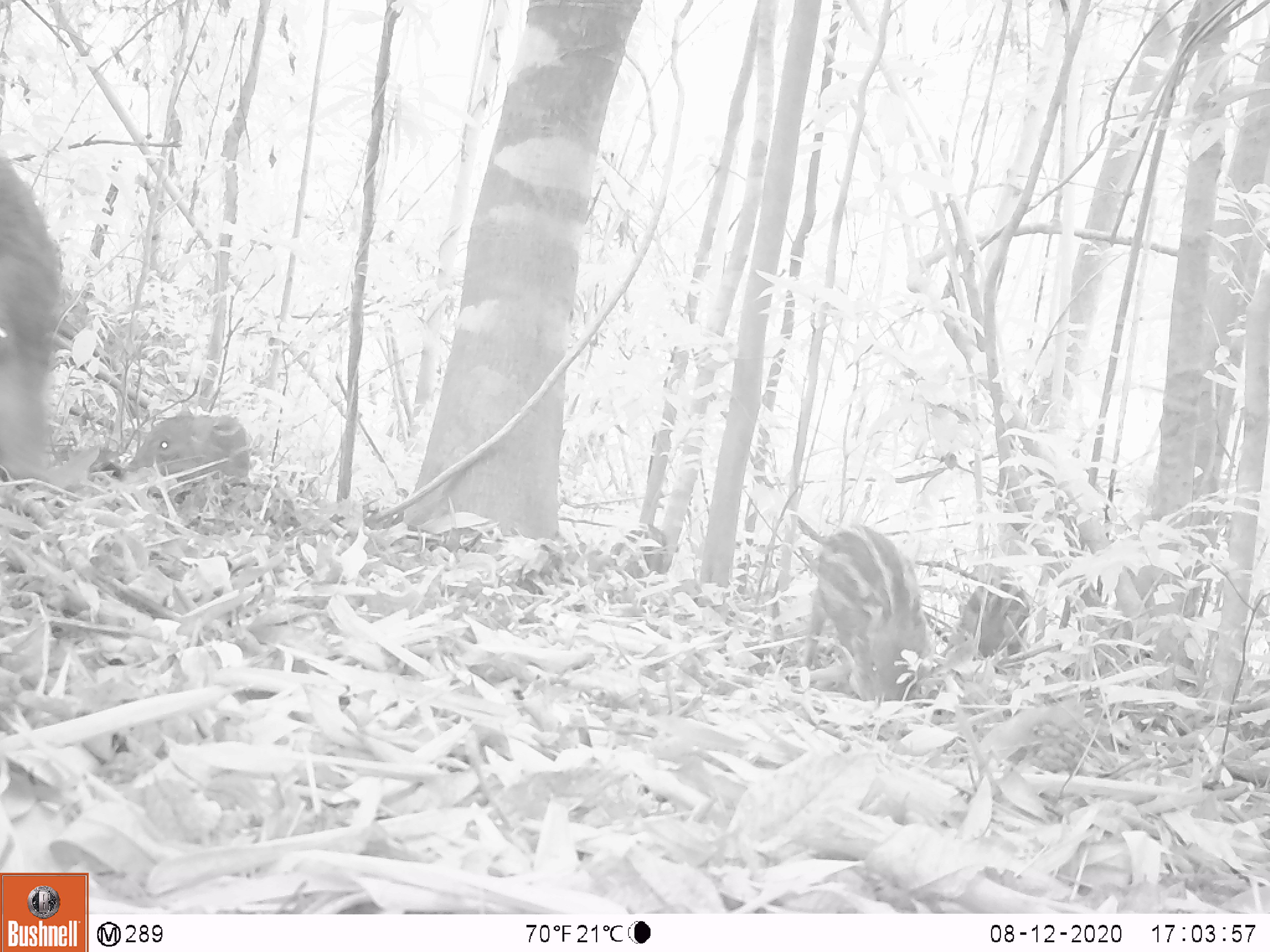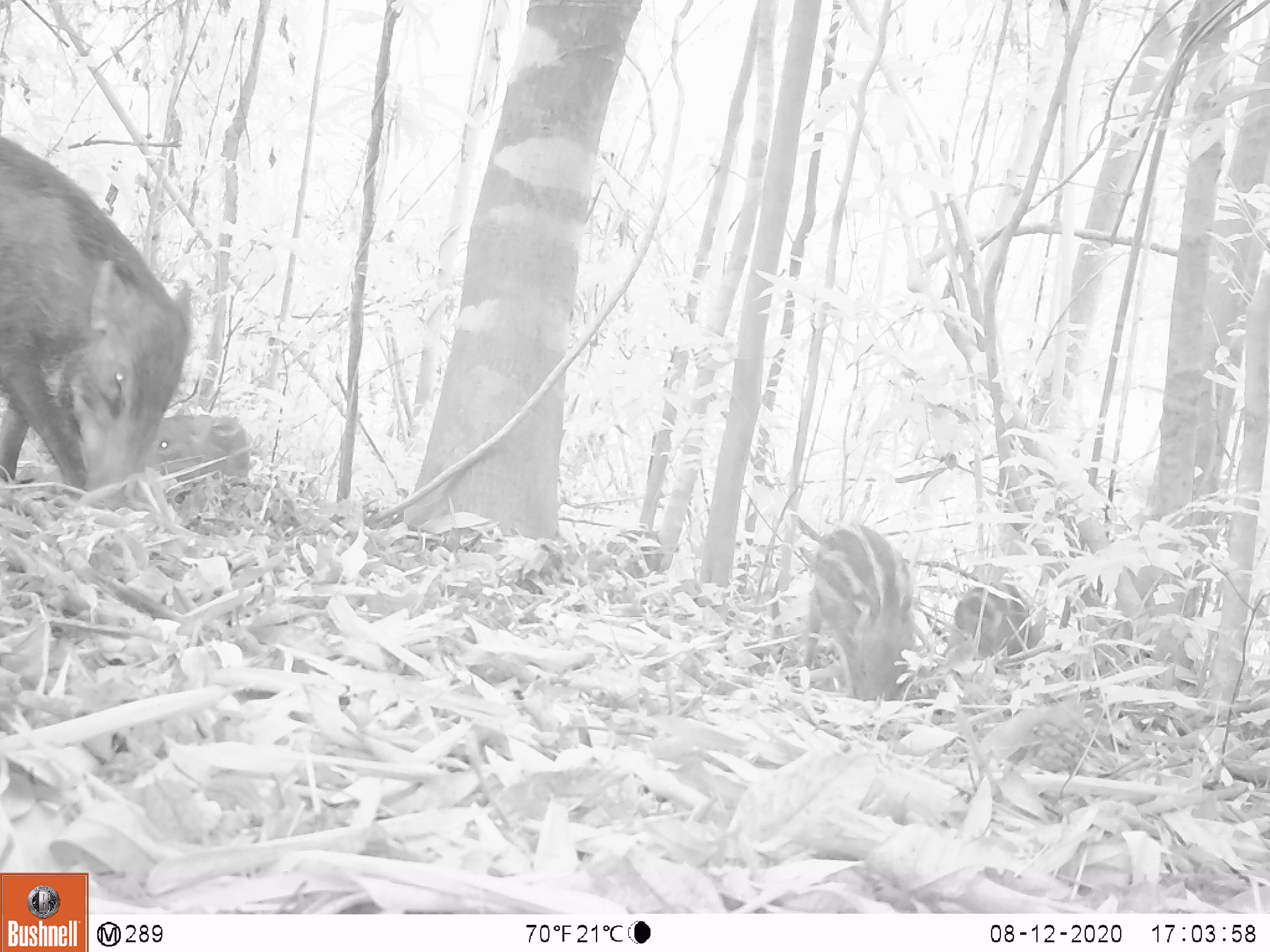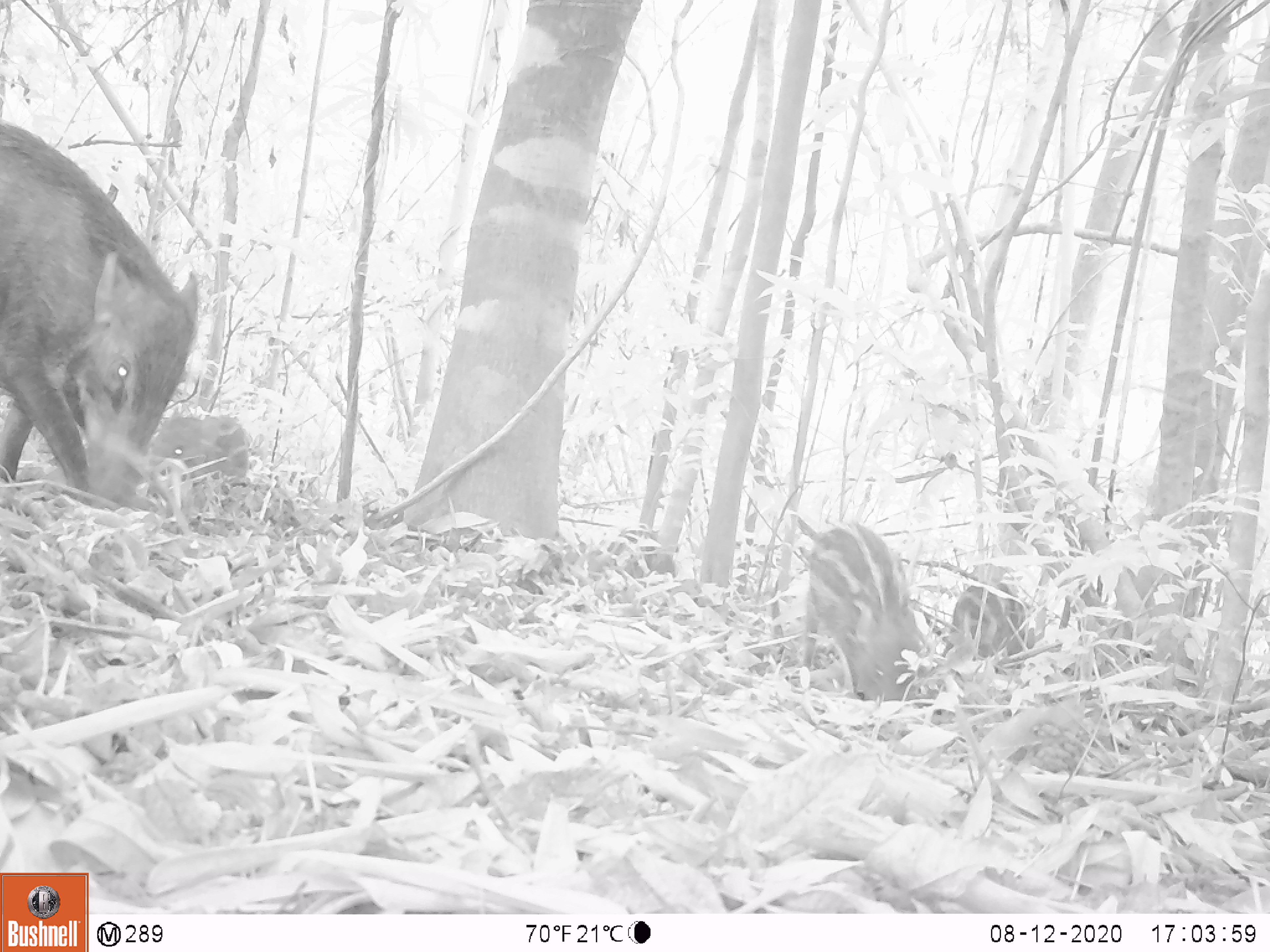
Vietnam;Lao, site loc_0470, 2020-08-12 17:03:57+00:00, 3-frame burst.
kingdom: Animalia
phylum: Chordata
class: Mammalia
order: Artiodactyla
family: Suidae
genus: Sus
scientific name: Sus scrofa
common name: eurasian wild pig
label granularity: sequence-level